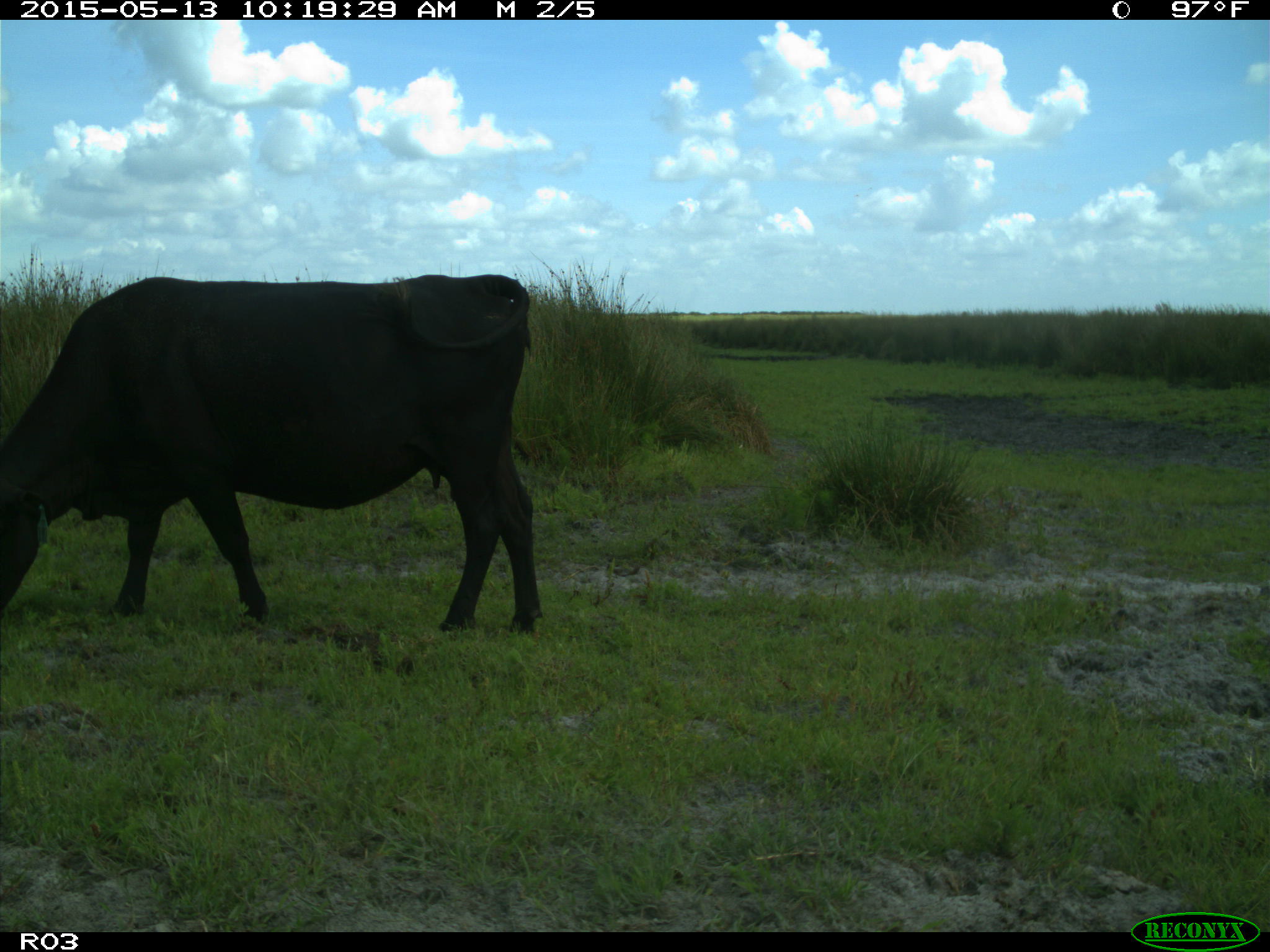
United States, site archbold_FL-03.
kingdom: Animalia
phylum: Chordata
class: Mammalia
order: Artiodactyla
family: Bovidae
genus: Bos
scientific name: Bos taurus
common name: domestic cow